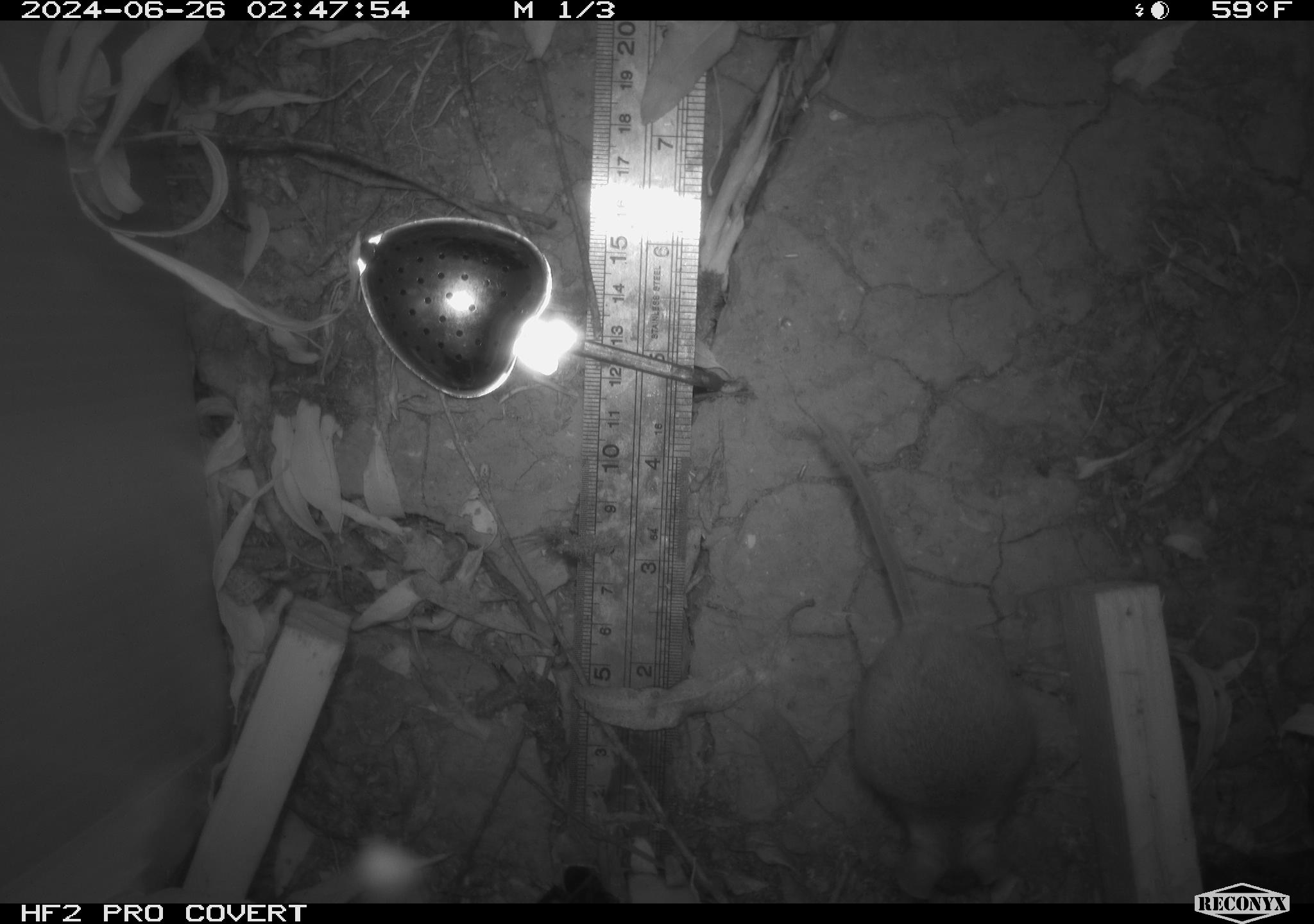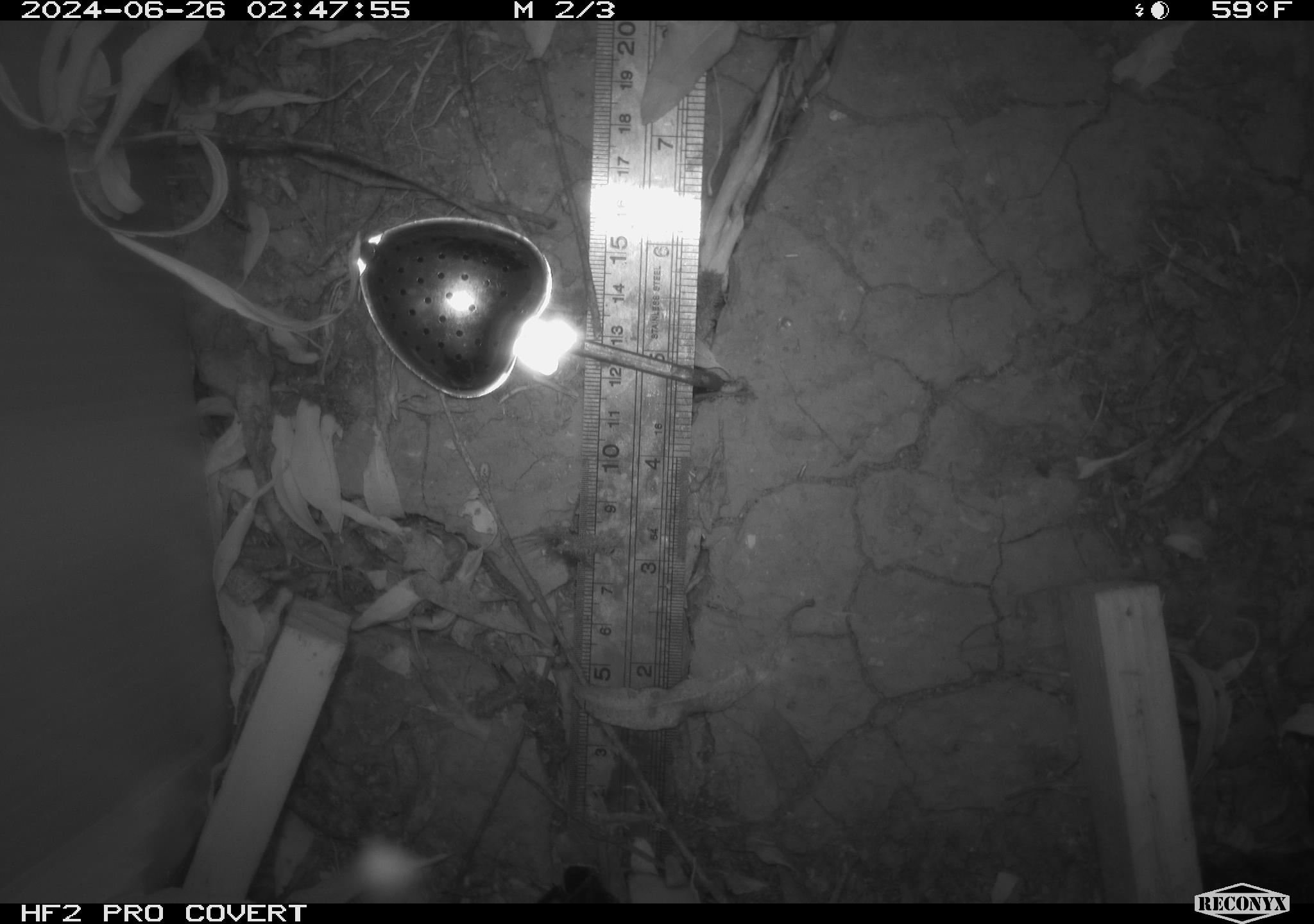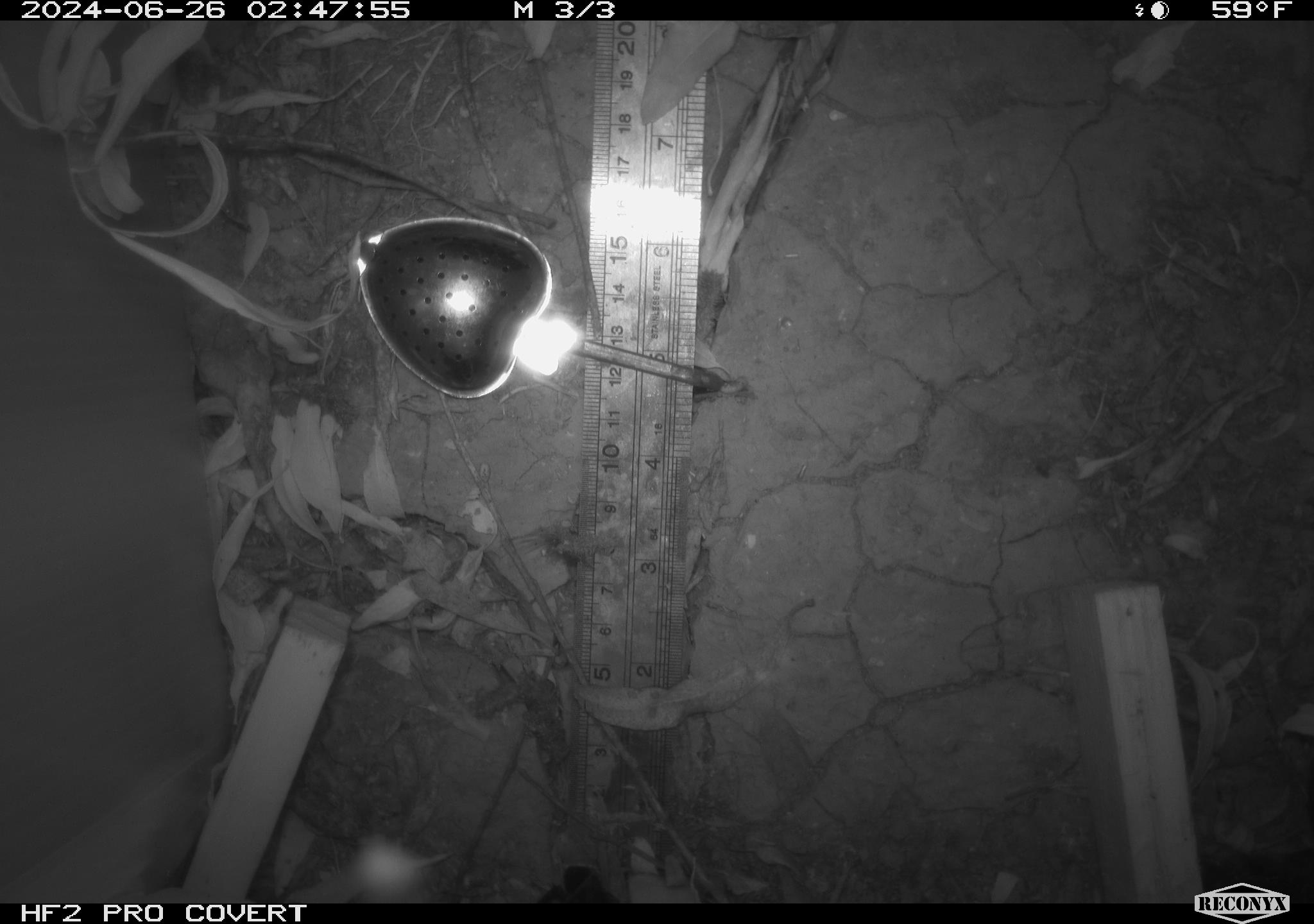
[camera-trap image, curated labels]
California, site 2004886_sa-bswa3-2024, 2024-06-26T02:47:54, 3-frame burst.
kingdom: Animalia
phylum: Chordata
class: Mammalia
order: Rodentia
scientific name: Rodentia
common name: mouse species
Mouse species (Rodentia).